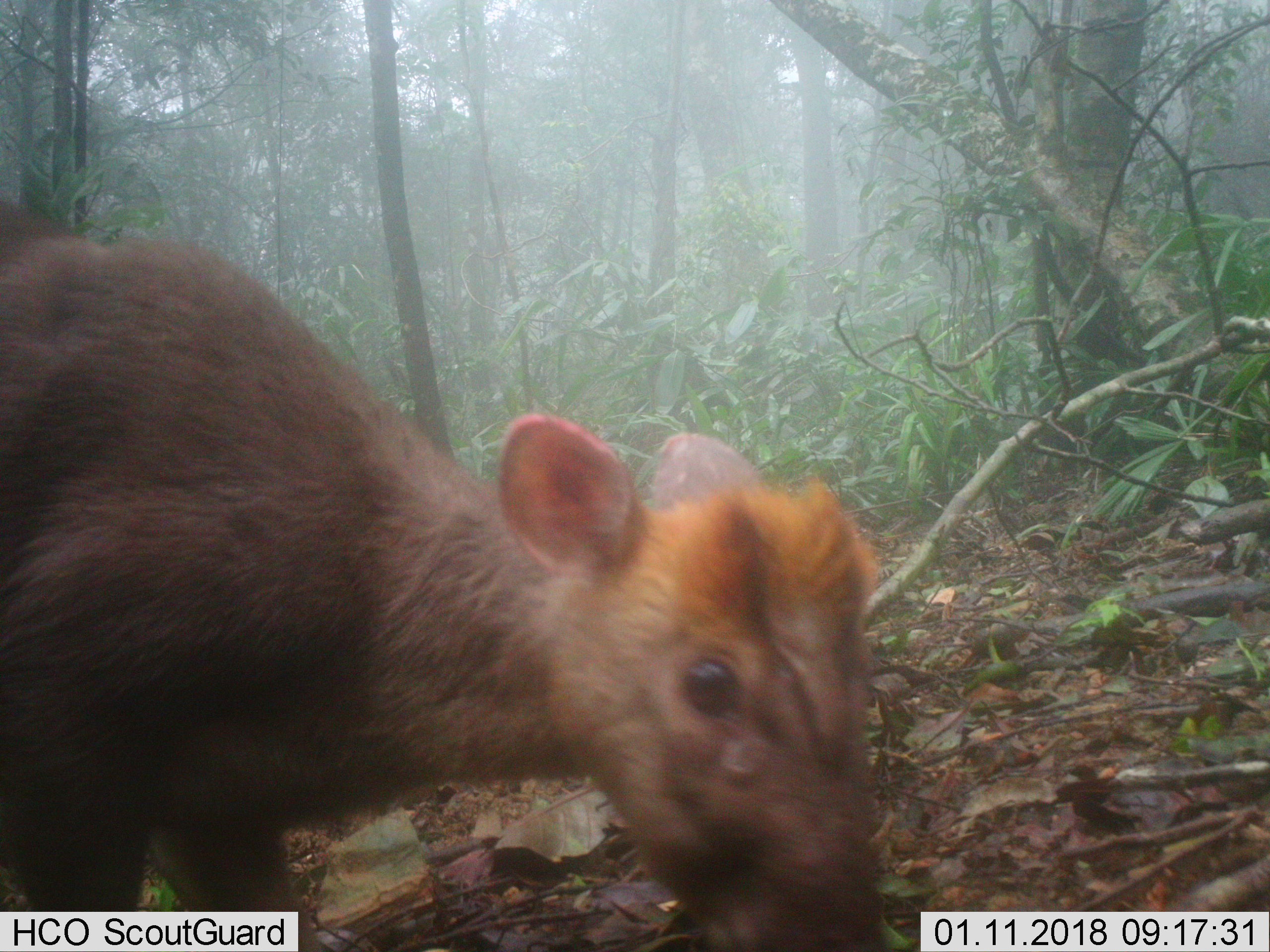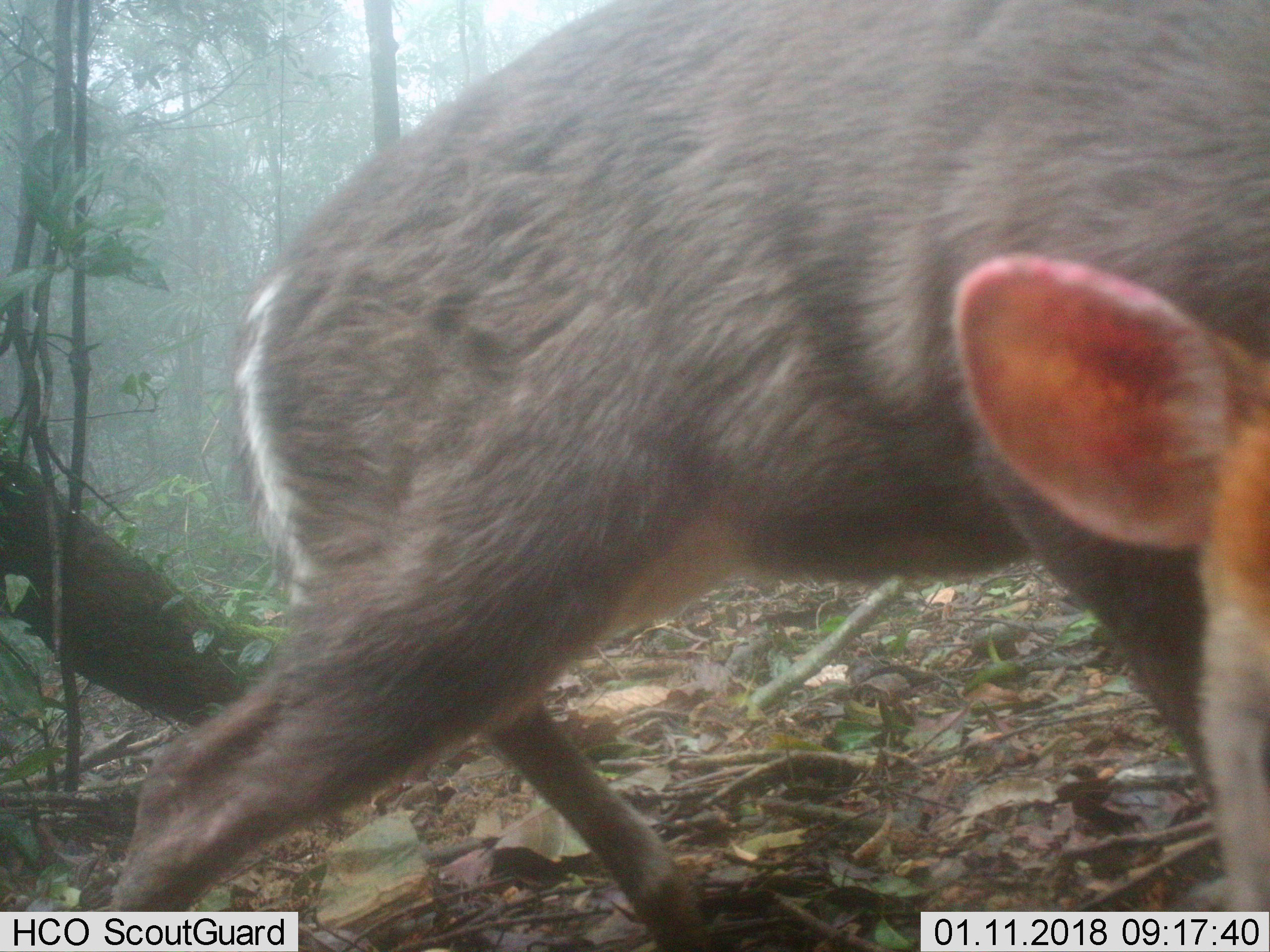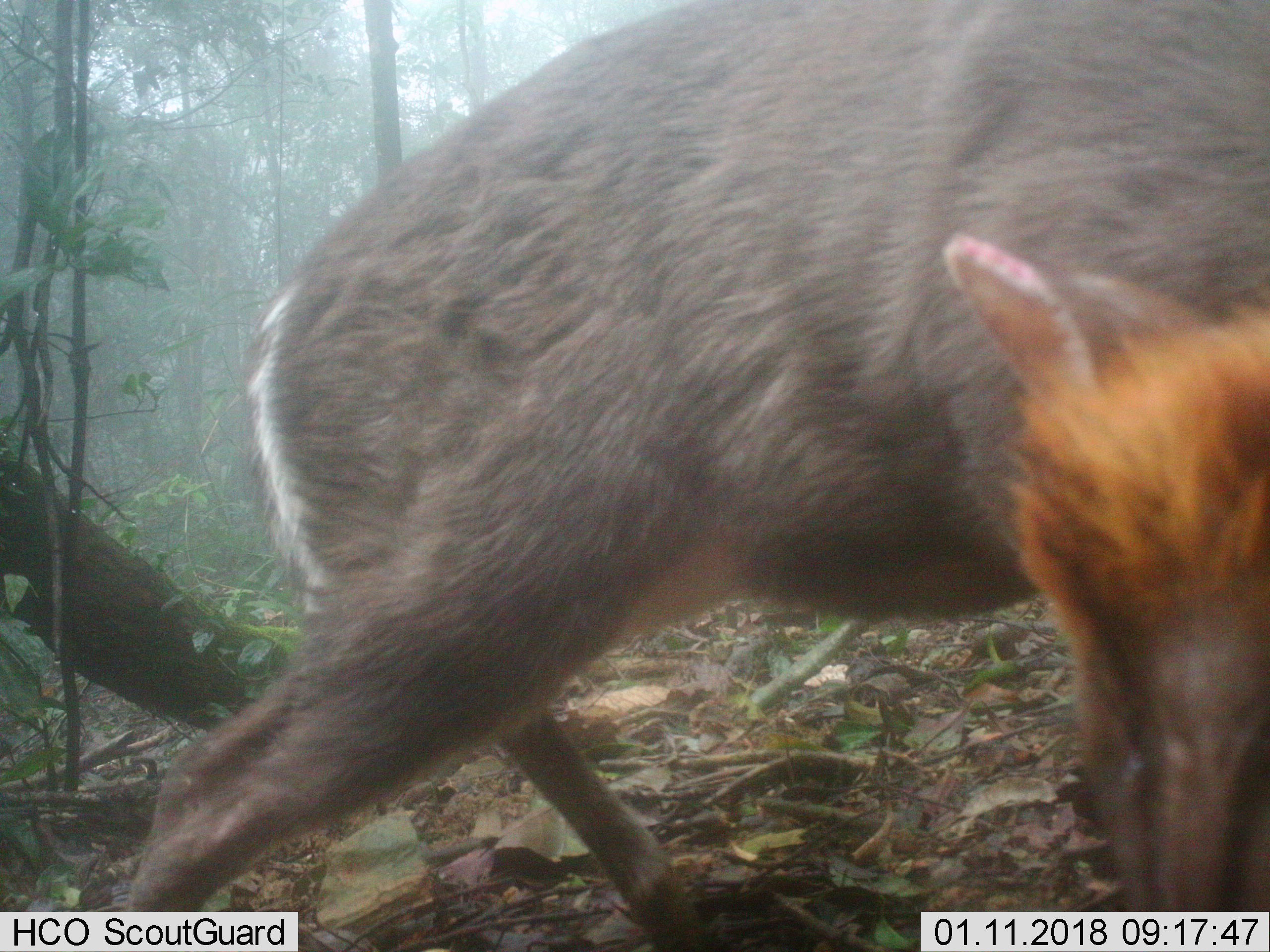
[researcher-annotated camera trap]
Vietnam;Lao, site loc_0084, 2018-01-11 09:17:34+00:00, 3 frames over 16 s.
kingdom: Animalia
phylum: Chordata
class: Mammalia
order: Artiodactyla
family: Cervidae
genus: Muntiacus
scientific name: Muntiacus rooseveltorum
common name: roosevelt's muntjac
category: roosevelts muntjac group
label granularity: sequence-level